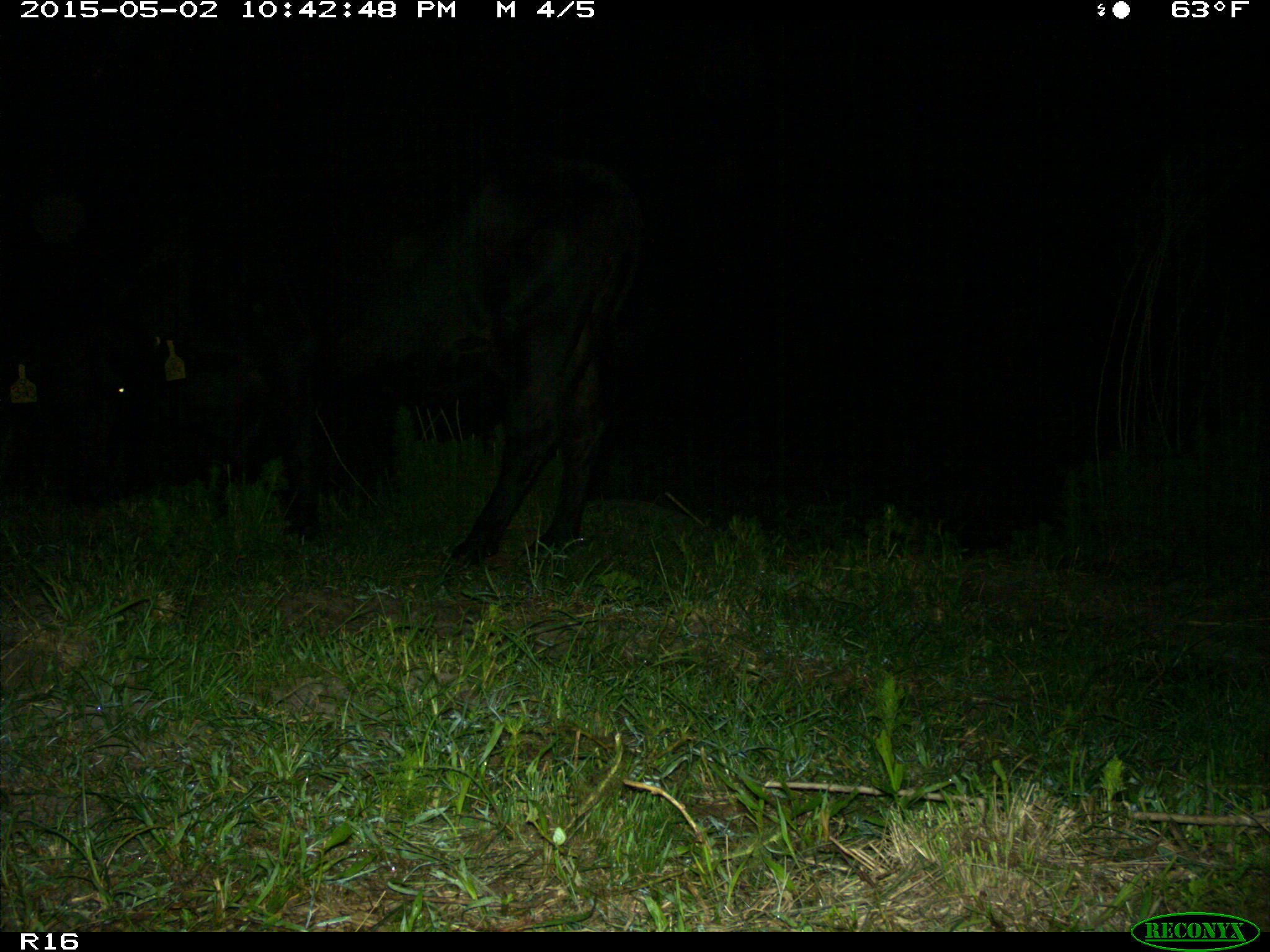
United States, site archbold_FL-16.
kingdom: Animalia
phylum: Chordata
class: Mammalia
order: Artiodactyla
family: Bovidae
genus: Bos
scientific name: Bos taurus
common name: domestic cow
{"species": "Bos taurus (domestic cow)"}